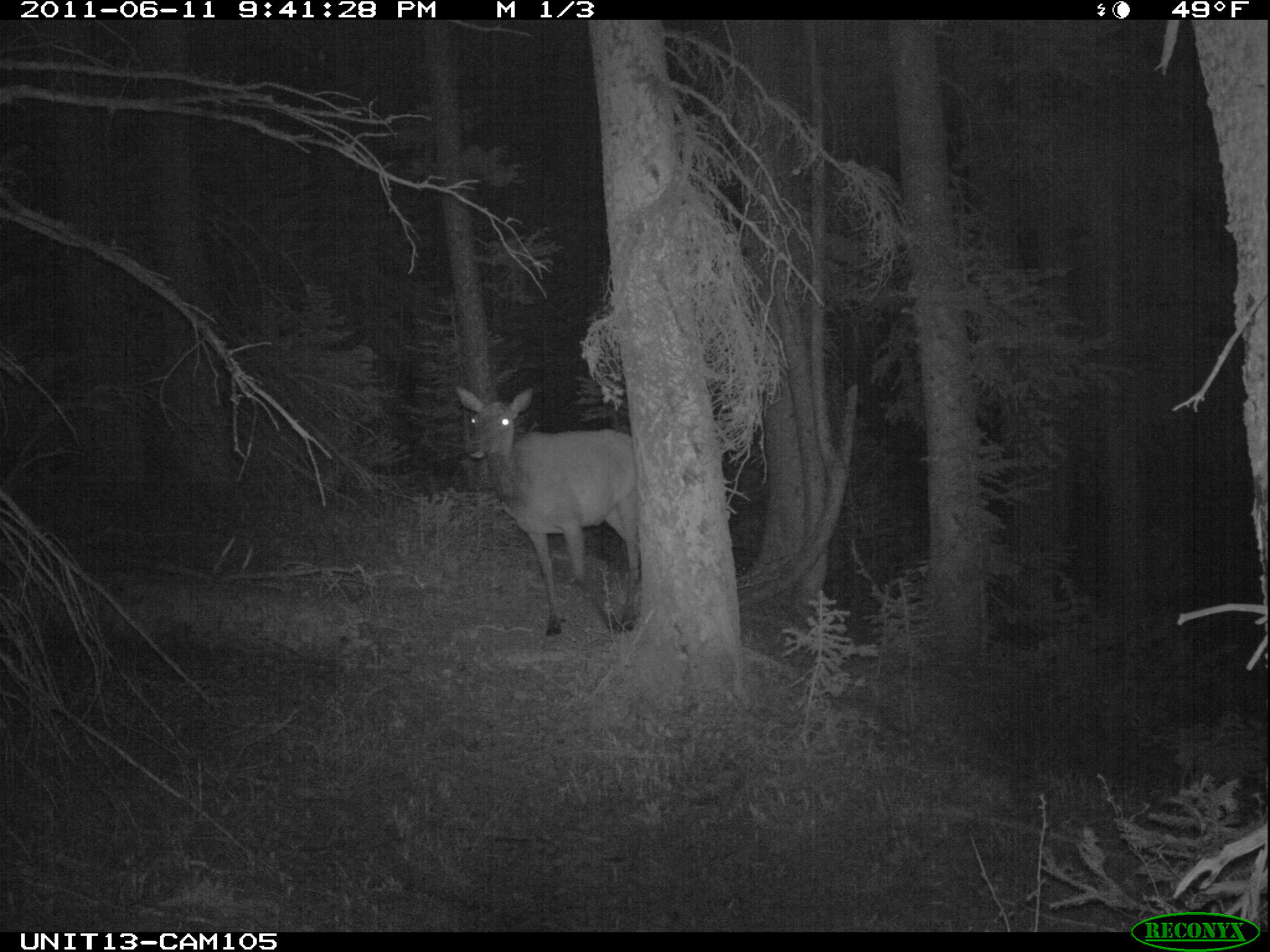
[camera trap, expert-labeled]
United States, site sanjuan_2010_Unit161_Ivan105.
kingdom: Animalia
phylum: Chordata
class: Mammalia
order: Artiodactyla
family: Cervidae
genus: Cervus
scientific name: Cervus elaphus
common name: red deer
Cervus elaphus (red deer).